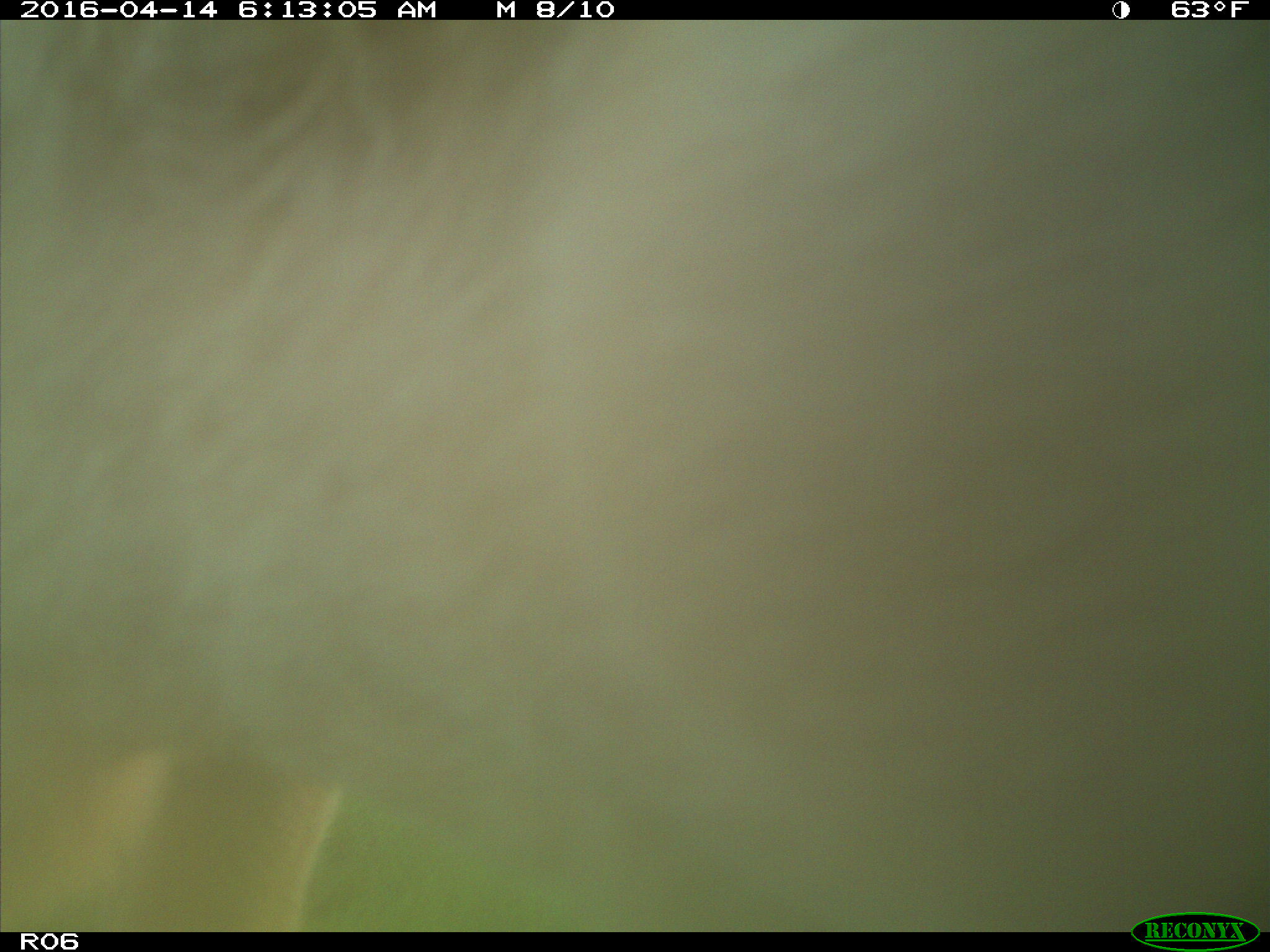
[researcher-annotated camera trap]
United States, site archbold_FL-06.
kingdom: Animalia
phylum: Chordata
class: Mammalia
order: Artiodactyla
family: Bovidae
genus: Bos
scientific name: Bos taurus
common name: domestic cow